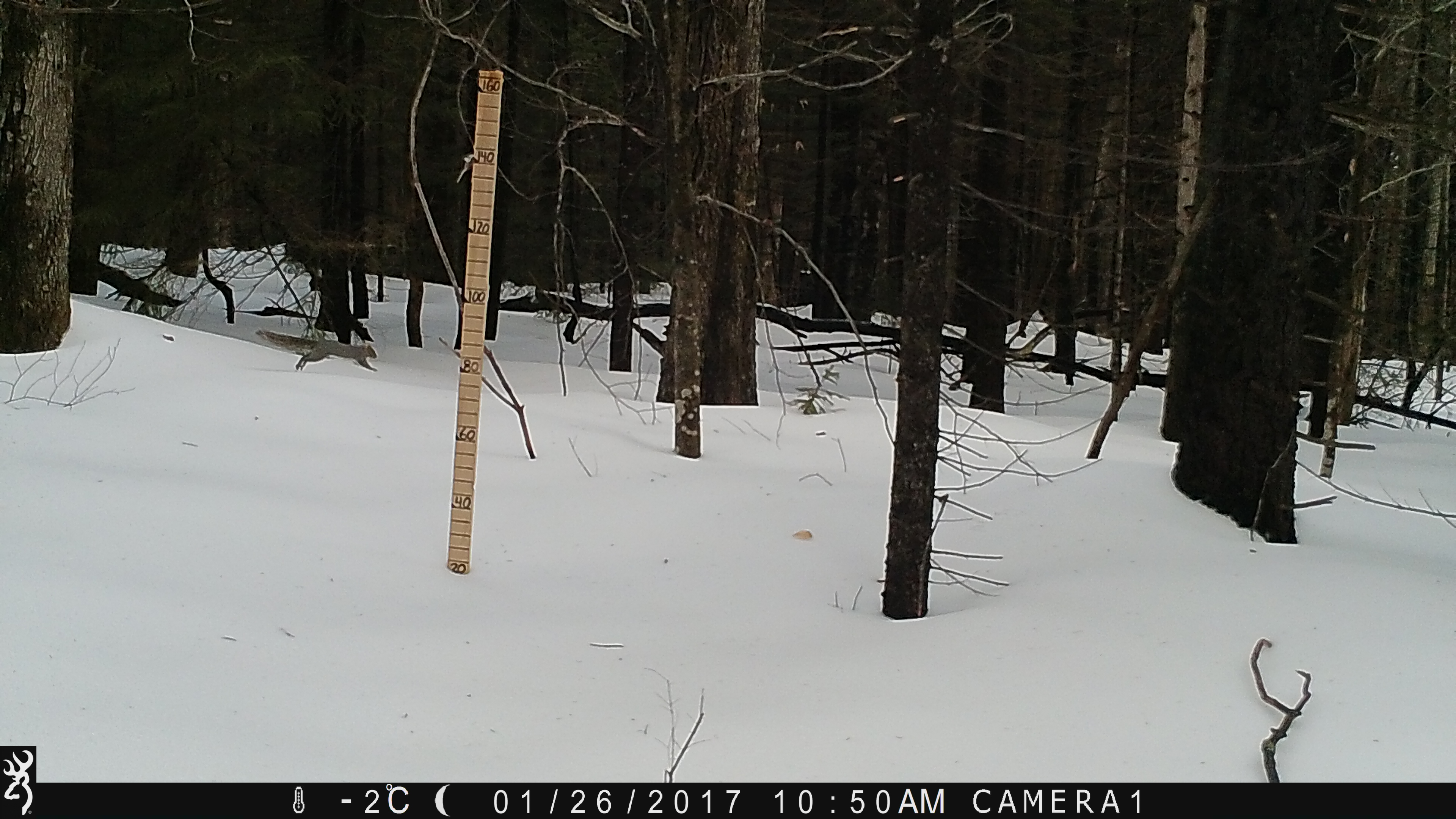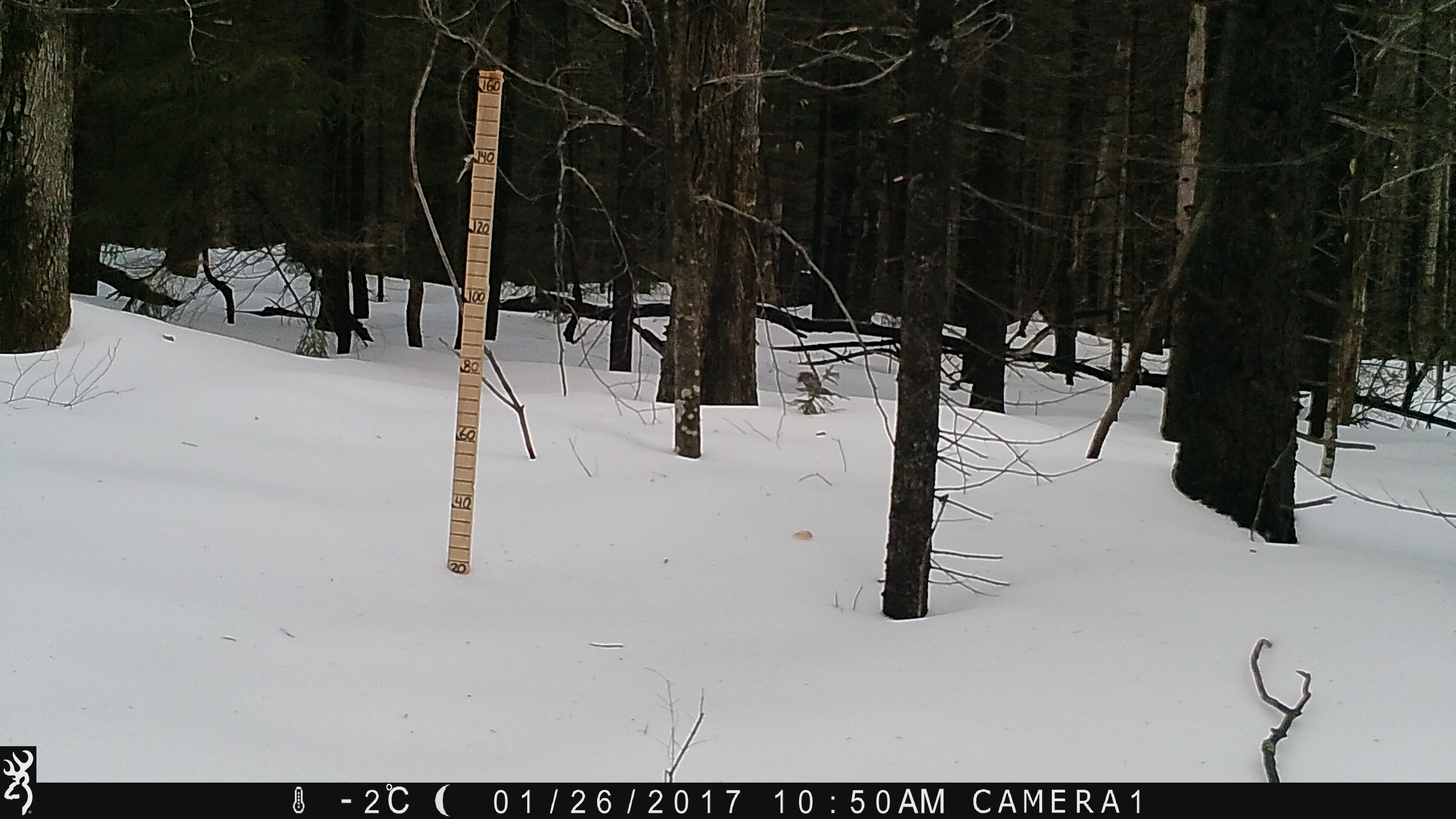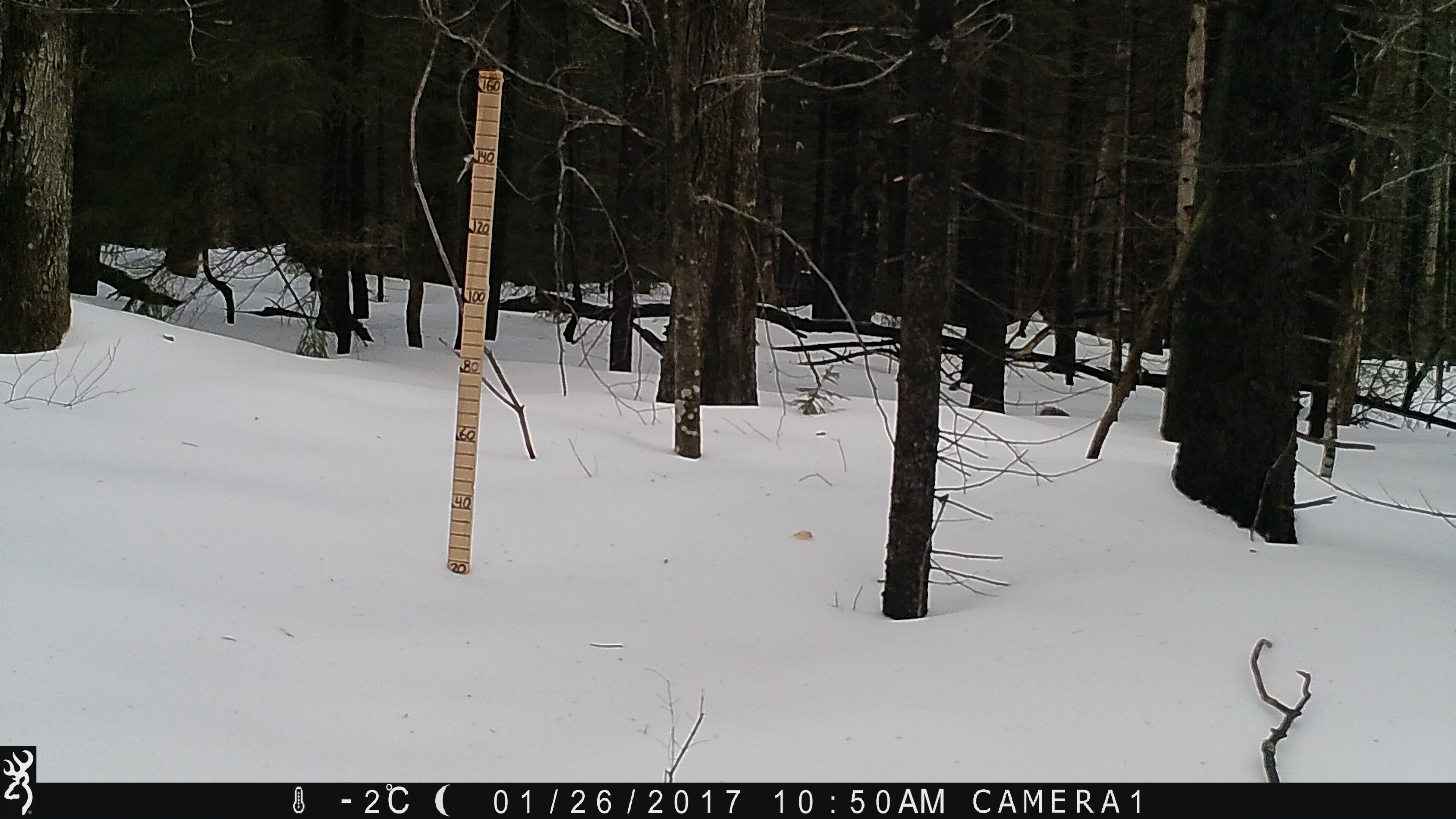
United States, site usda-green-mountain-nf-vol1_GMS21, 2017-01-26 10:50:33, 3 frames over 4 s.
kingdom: Animalia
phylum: Chordata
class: Mammalia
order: Rodentia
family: Sciuridae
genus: Sciurus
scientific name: Sciurus carolinensis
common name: gray squirrel